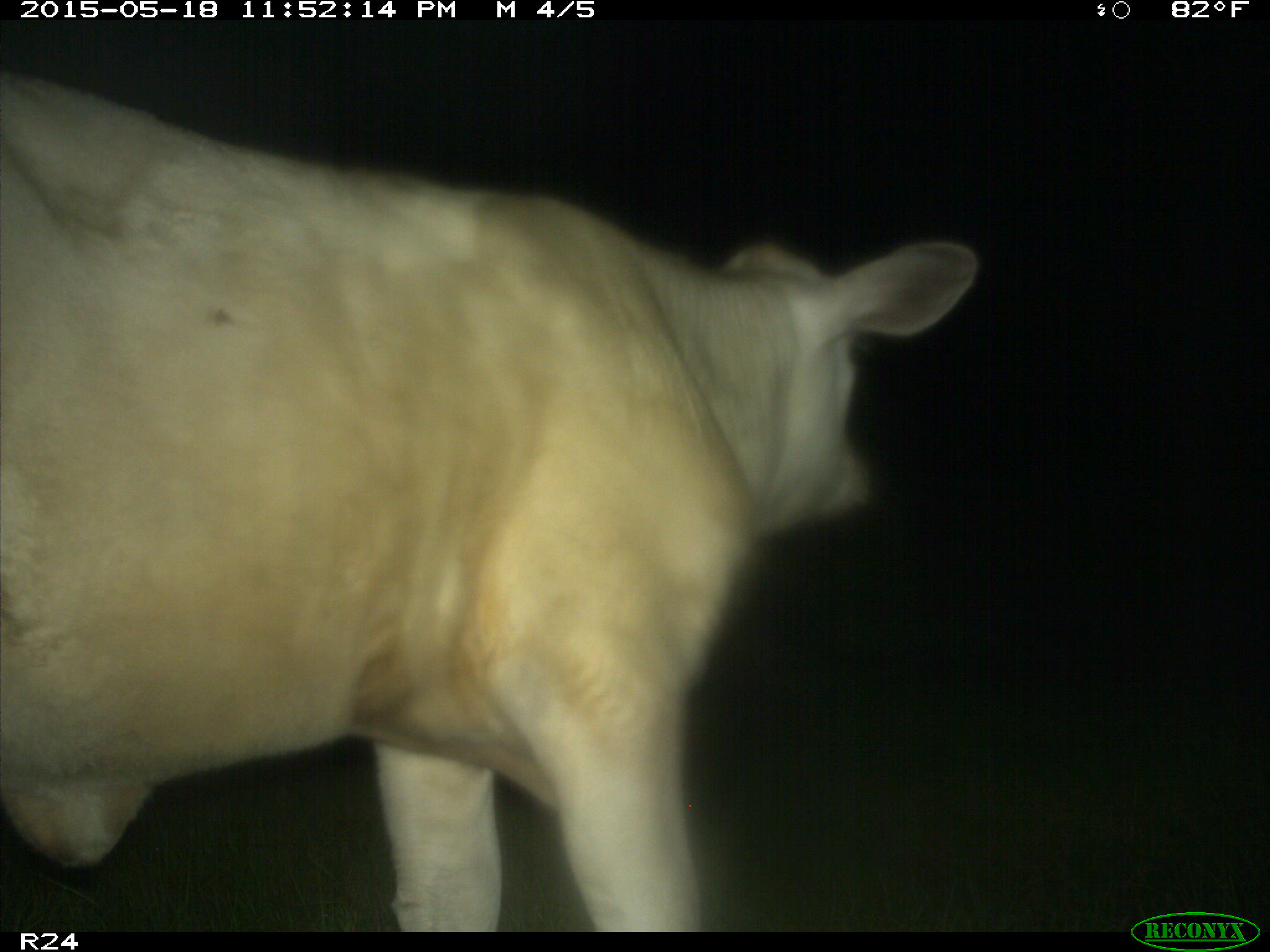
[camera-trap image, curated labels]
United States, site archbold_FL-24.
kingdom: Animalia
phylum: Chordata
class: Mammalia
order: Artiodactyla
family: Bovidae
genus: Bos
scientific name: Bos taurus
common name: domestic cow